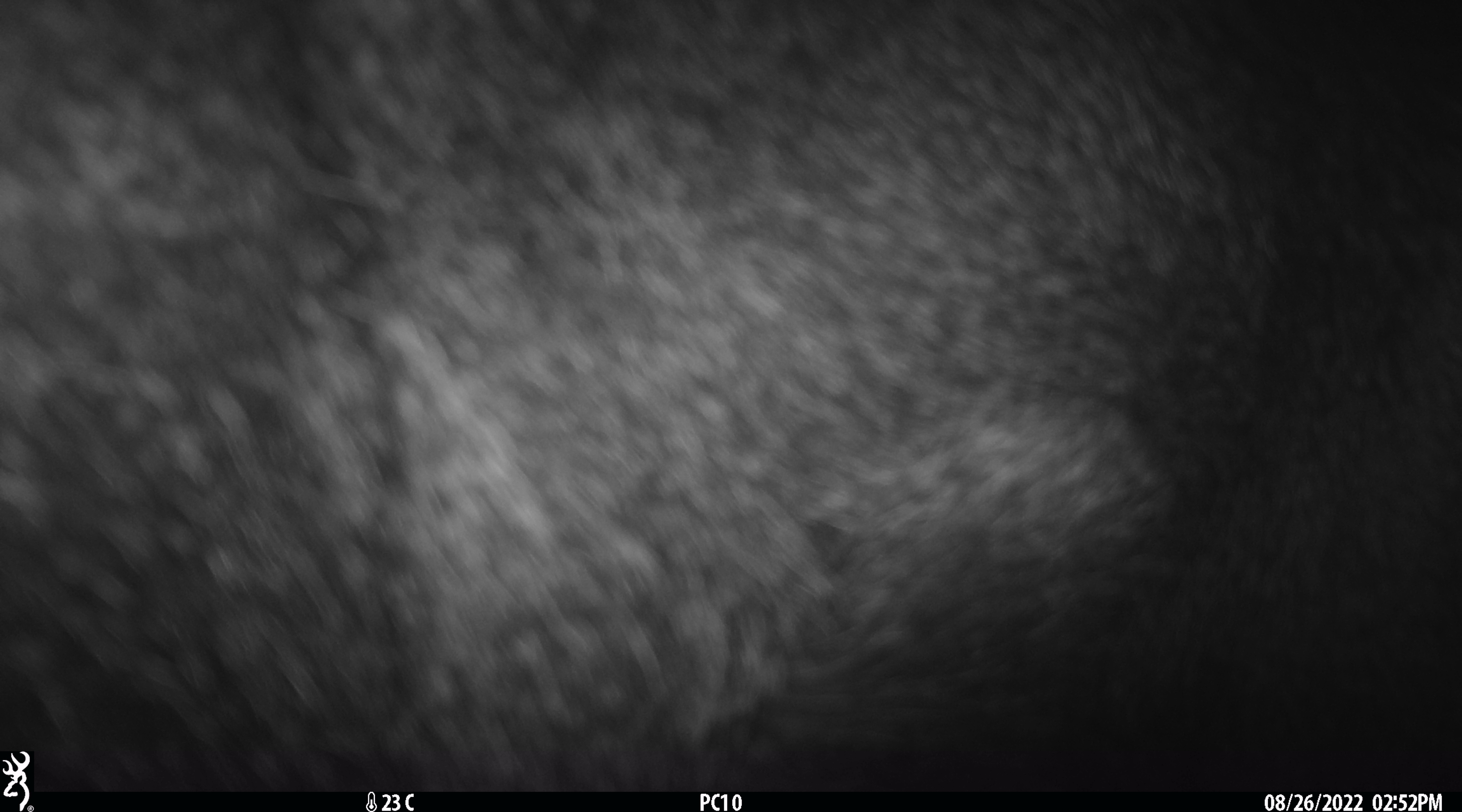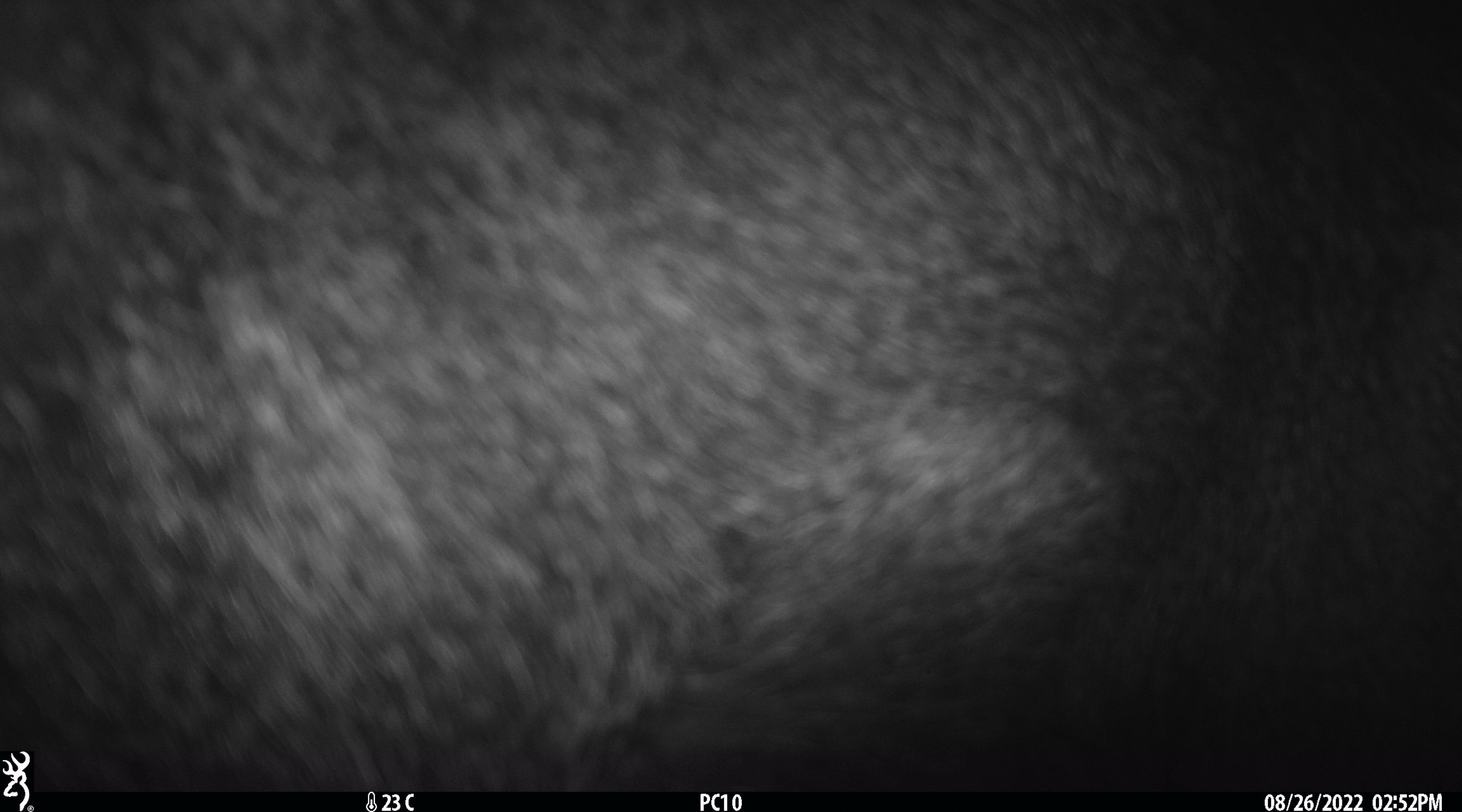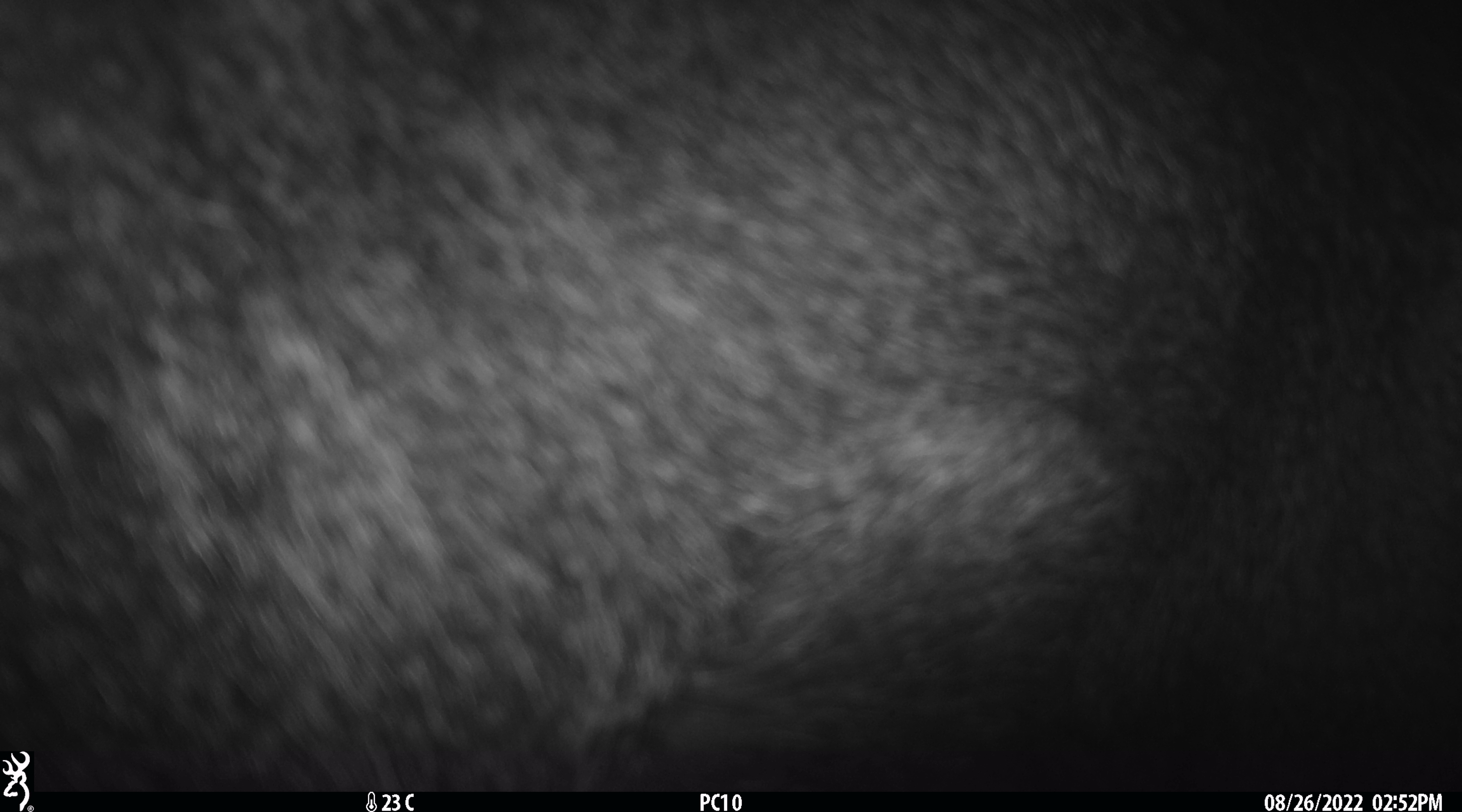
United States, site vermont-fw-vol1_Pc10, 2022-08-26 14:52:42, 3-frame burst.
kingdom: Animalia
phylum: Chordata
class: Mammalia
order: Artiodactyla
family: Cervidae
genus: Alces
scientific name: Alces alces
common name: moose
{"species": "moose (Alces alces)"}